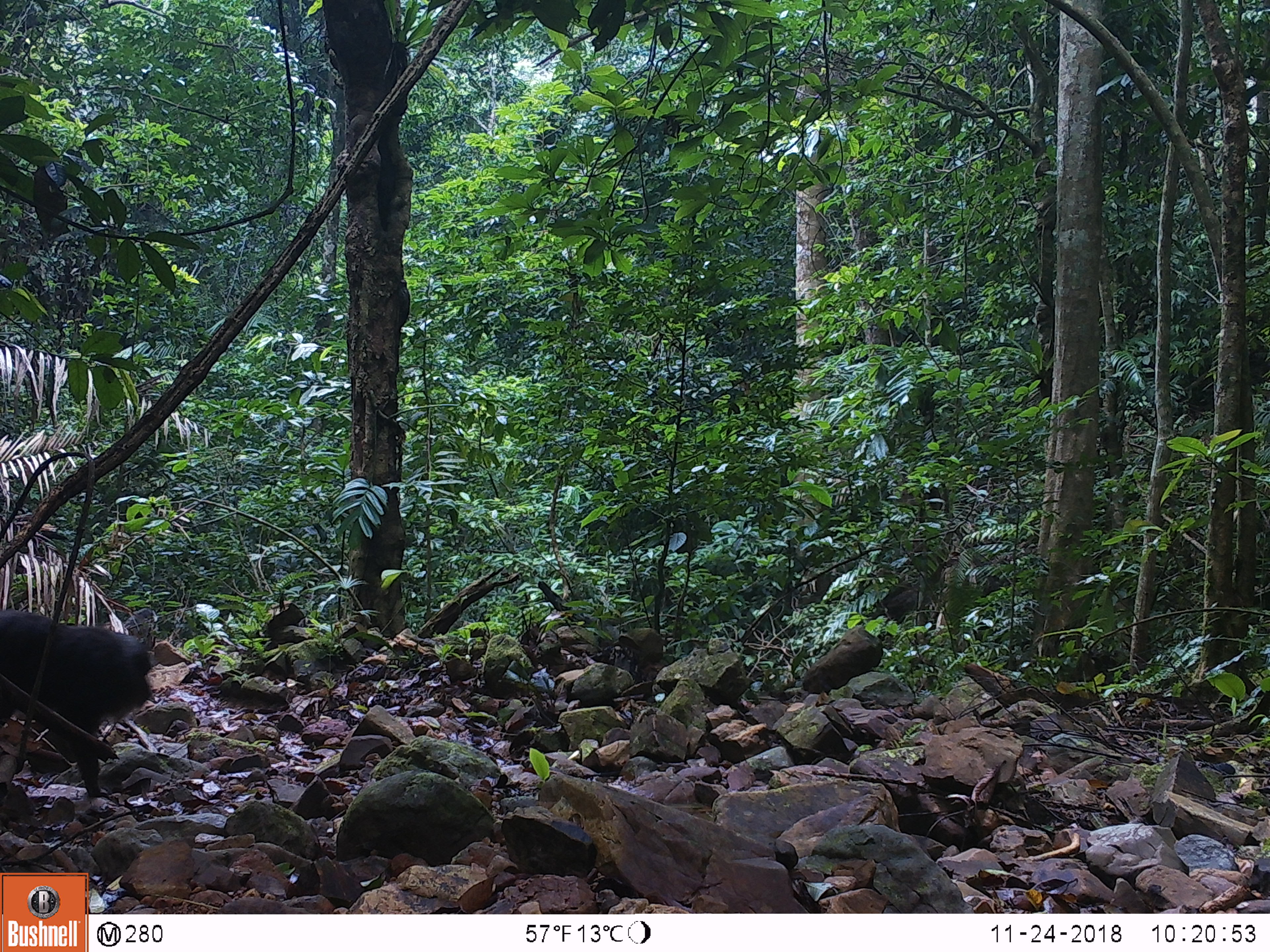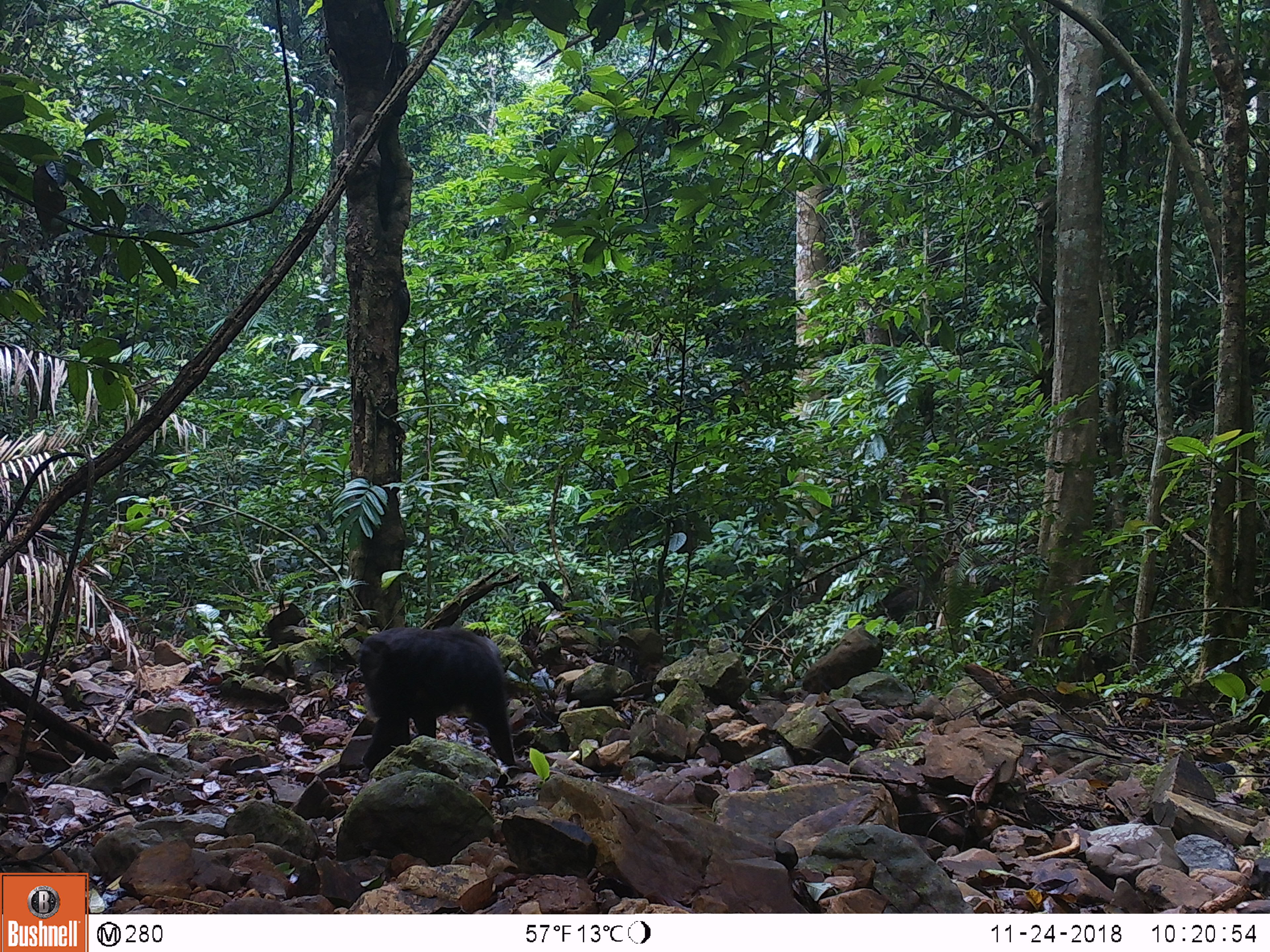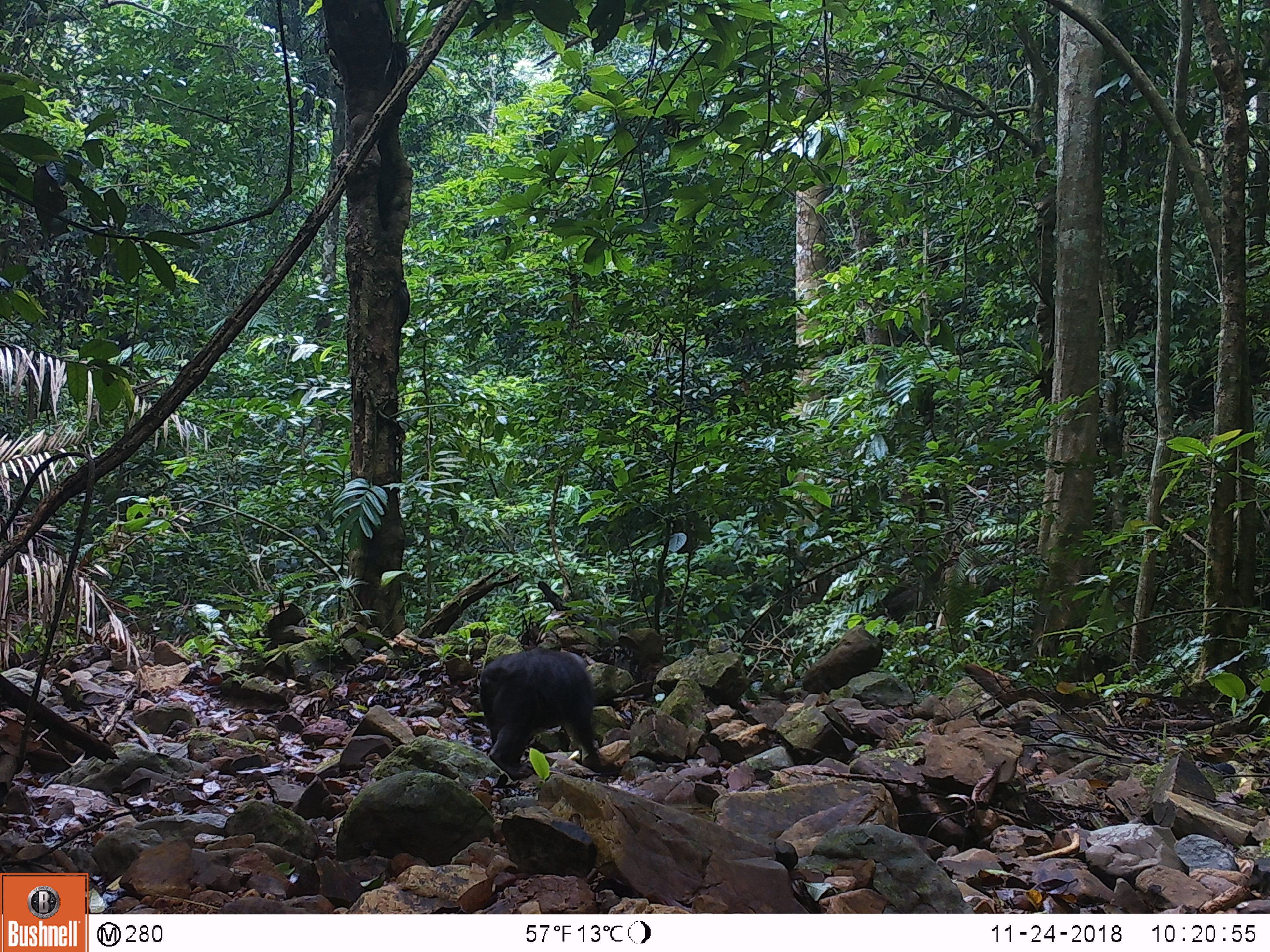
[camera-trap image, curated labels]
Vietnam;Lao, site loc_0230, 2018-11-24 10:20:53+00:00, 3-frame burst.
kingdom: Animalia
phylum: Chordata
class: Mammalia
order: Primates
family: Cercopithecidae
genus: Macaca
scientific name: Macaca arctoides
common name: stump-tailed macaque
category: stump tailed macaque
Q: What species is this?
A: Stump tailed macaque (stump-tailed macaque) (Macaca arctoides).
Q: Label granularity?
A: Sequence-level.